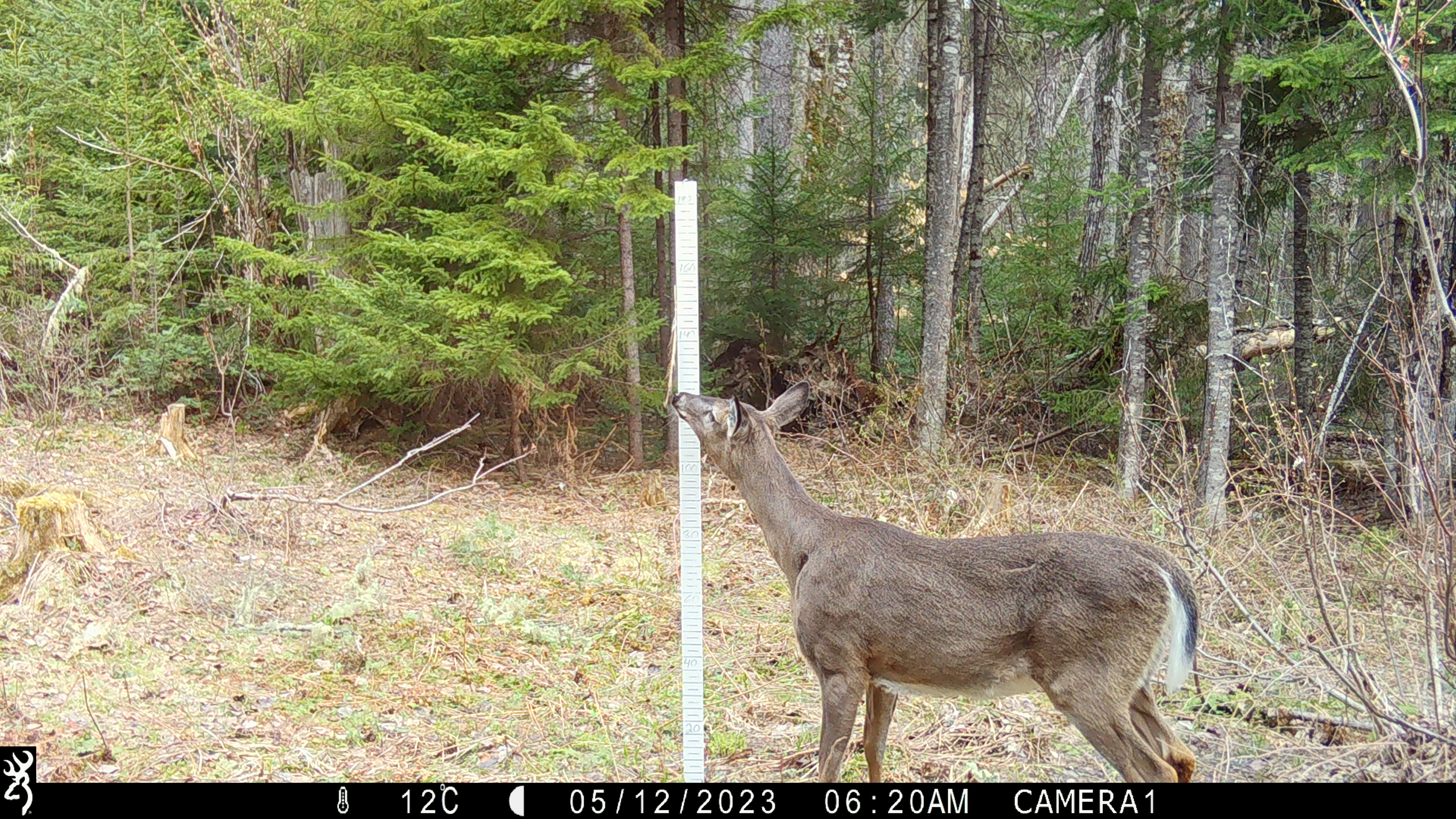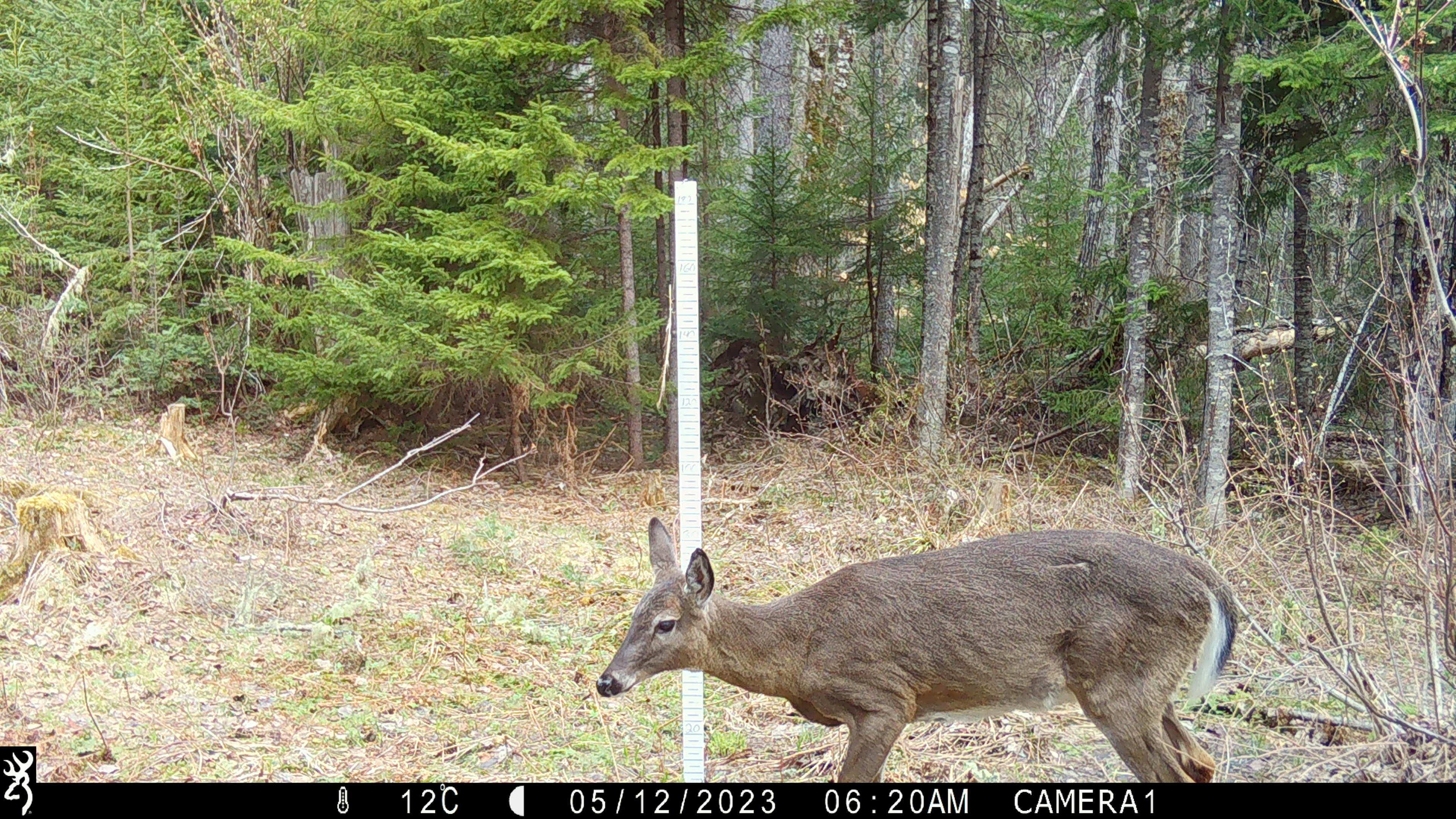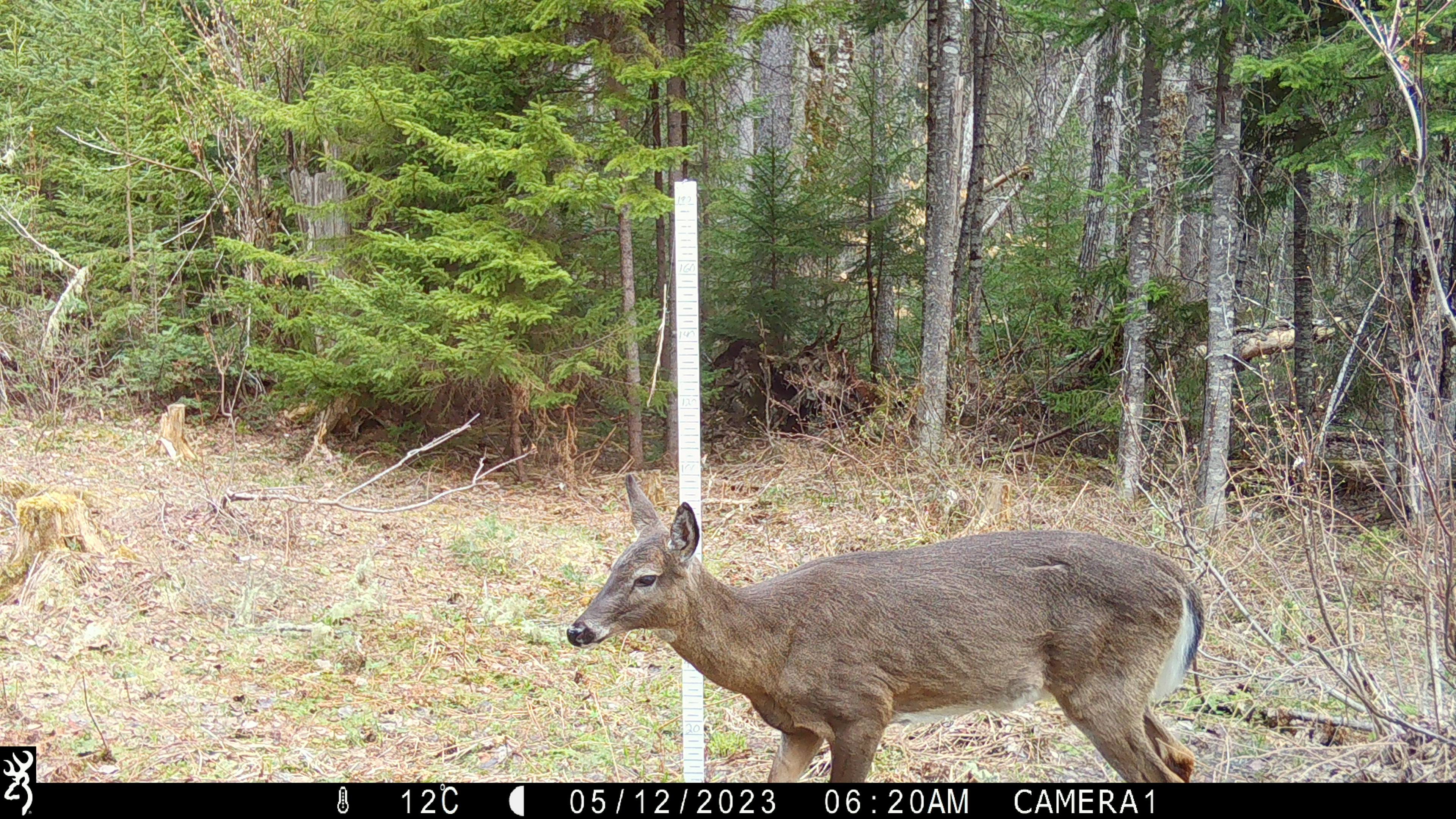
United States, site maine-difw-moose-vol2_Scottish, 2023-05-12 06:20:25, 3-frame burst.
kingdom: Animalia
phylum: Chordata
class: Mammalia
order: Artiodactyla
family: Cervidae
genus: Odocoileus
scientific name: Odocoileus virginianus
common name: white-tailed deer